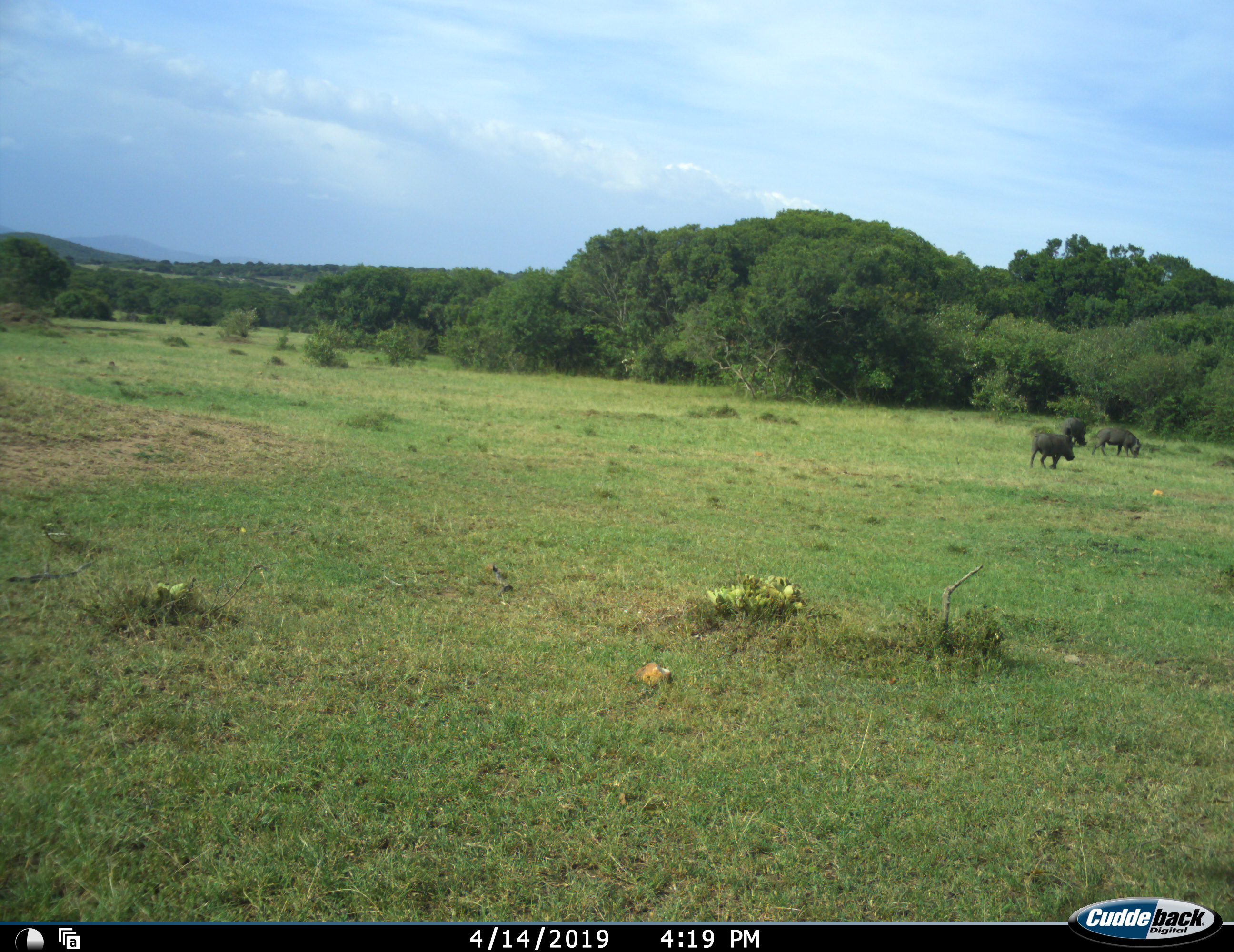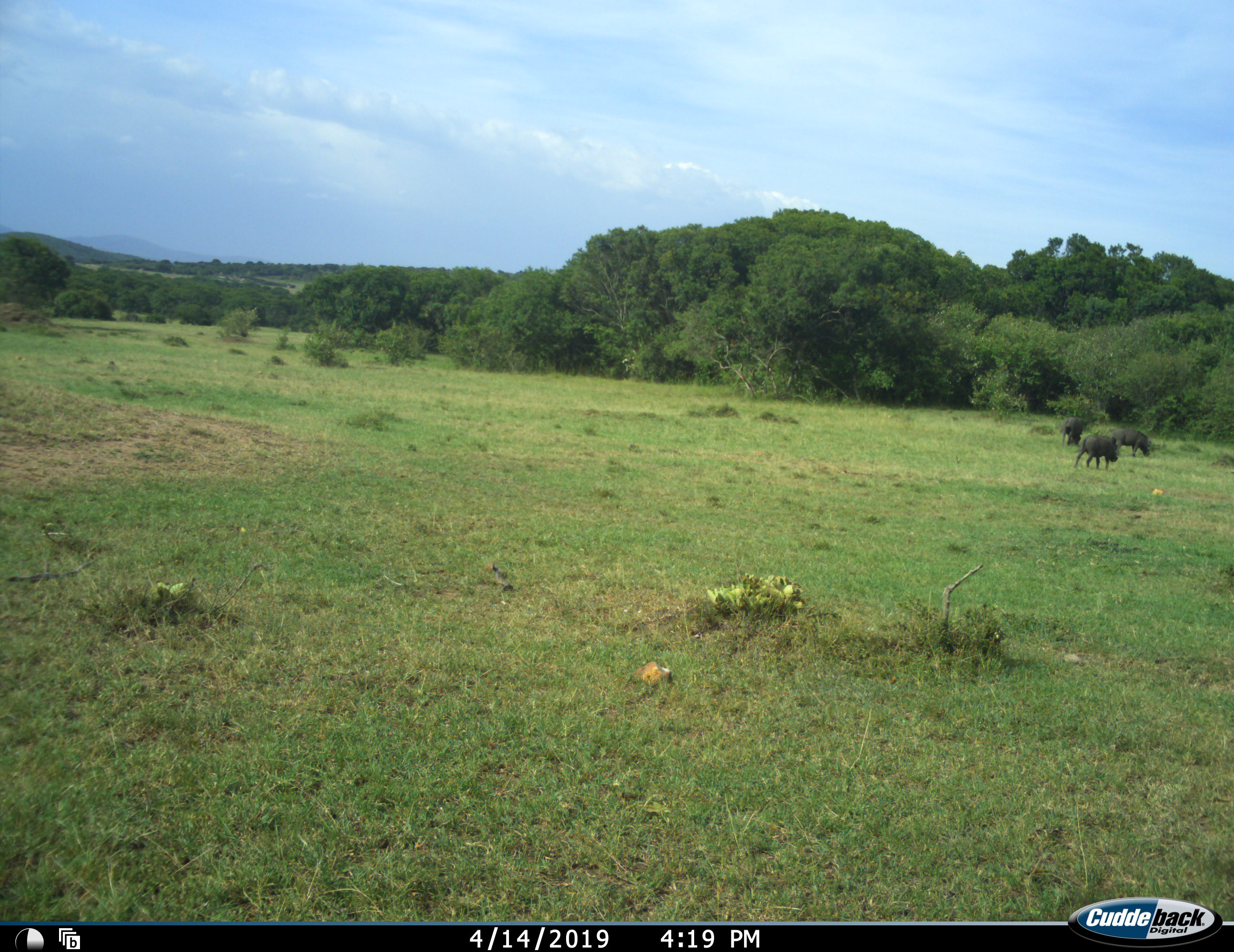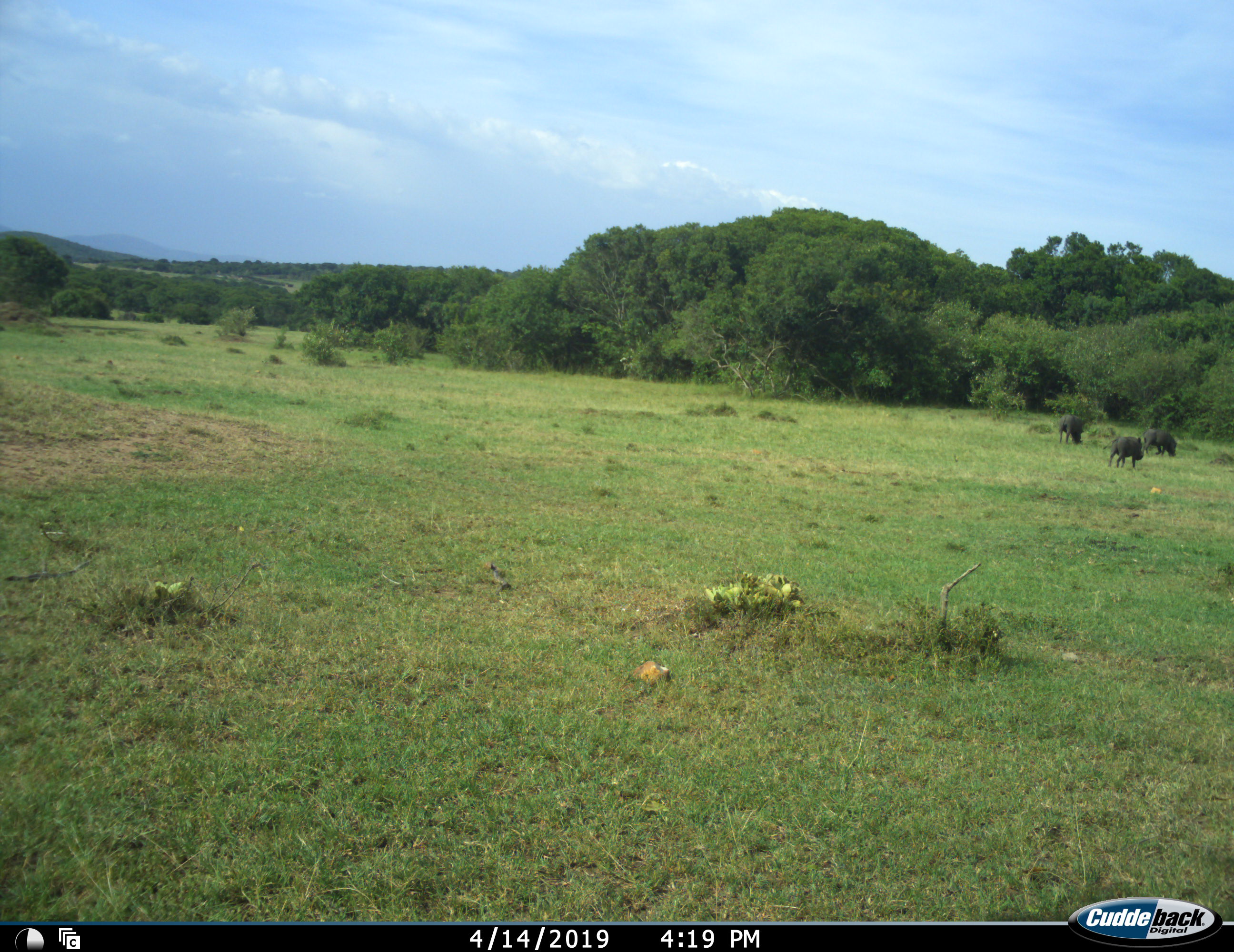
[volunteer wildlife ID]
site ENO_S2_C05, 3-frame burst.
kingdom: Animalia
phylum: Chordata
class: Mammalia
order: Artiodactyla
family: Suidae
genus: Phacochoerus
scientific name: Phacochoerus africanus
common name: warthog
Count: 3.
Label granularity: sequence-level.